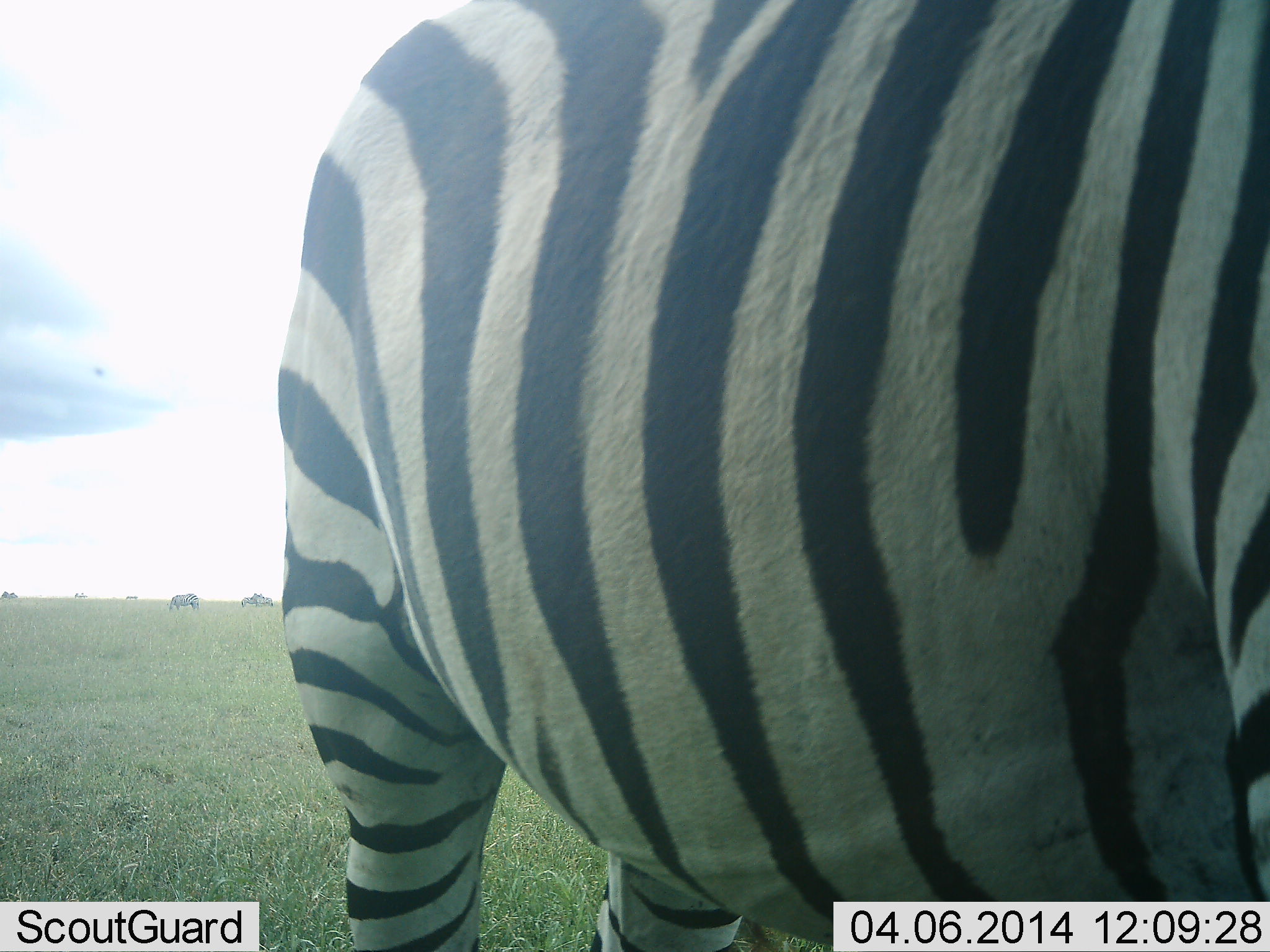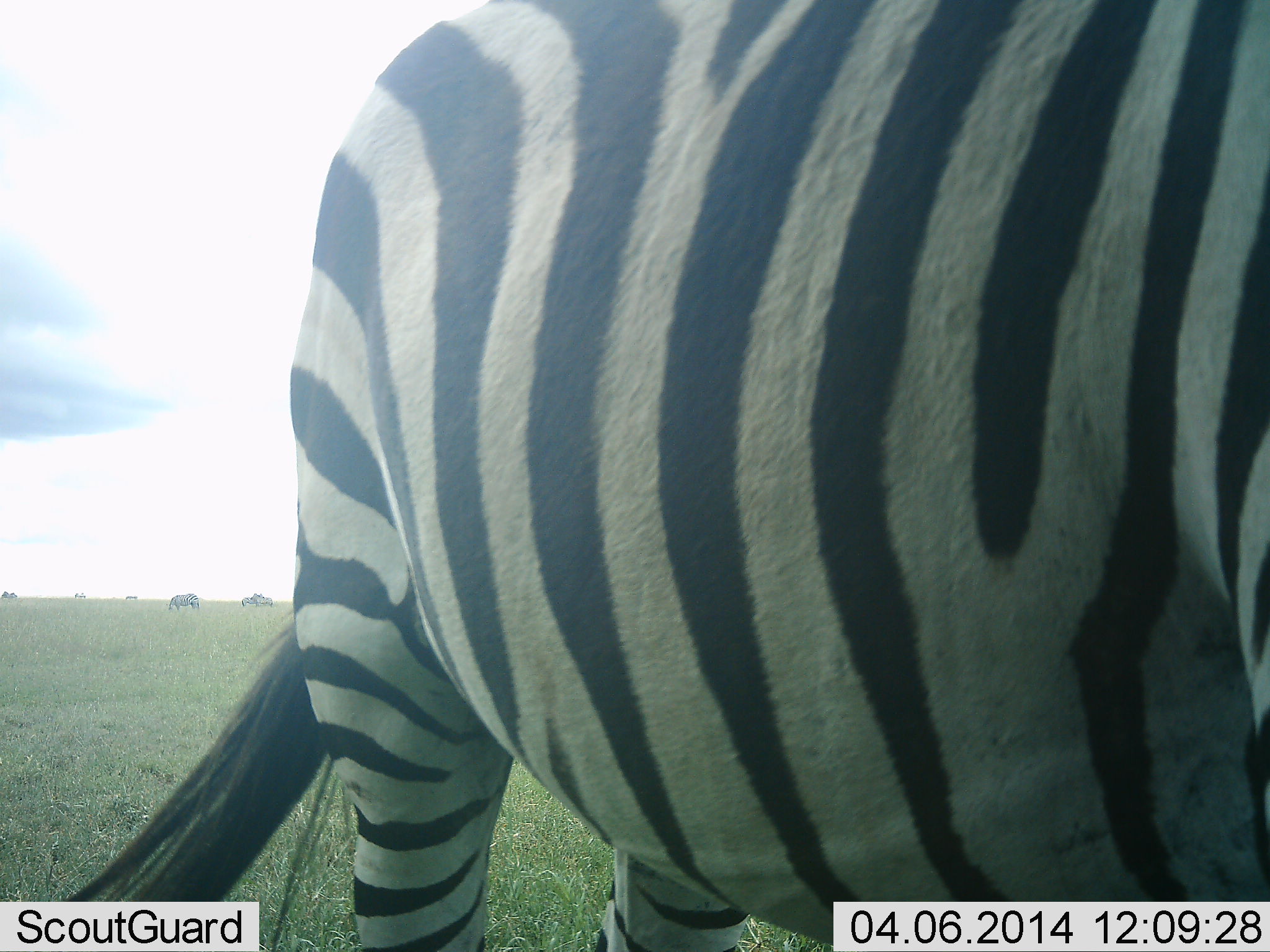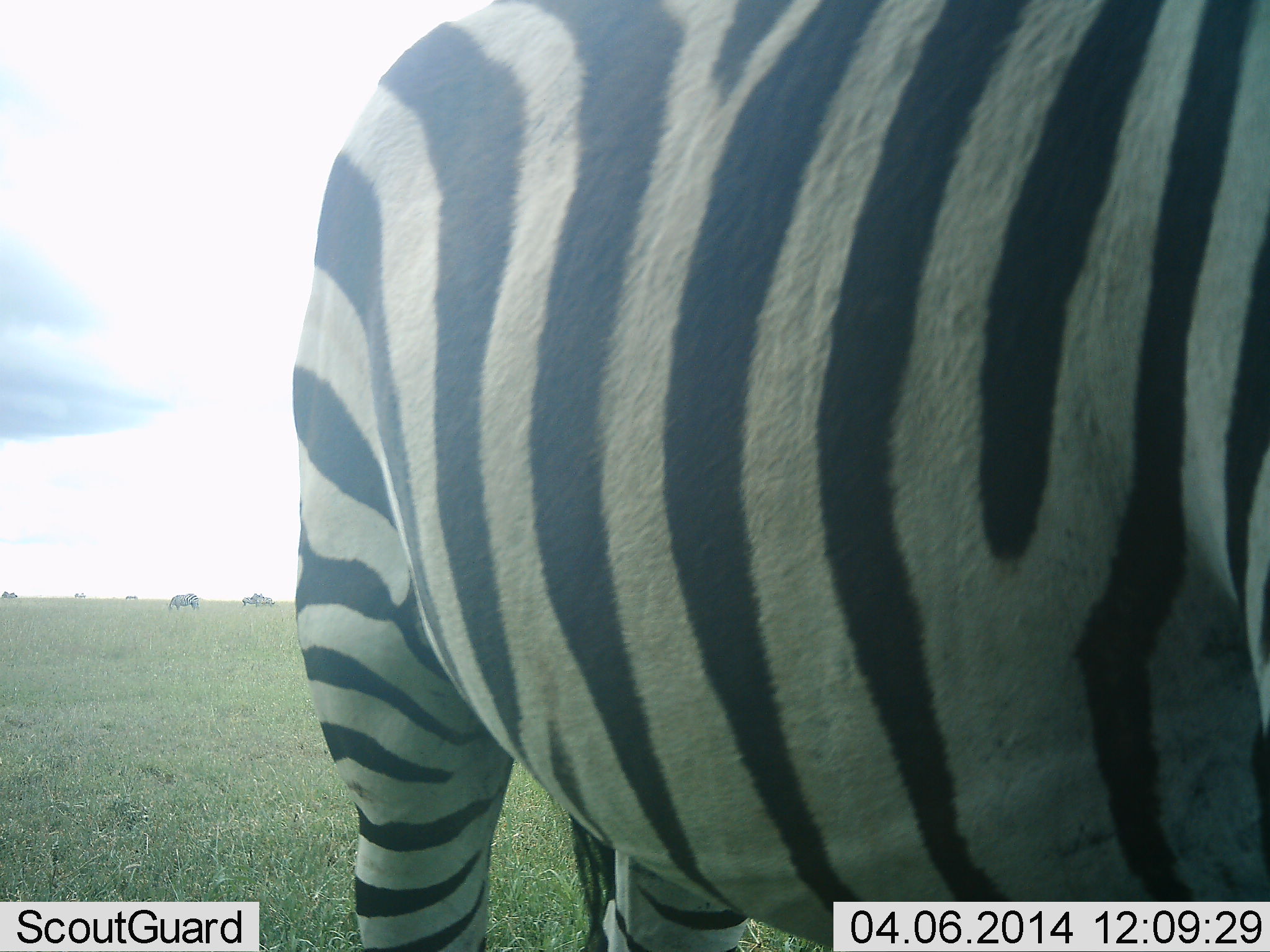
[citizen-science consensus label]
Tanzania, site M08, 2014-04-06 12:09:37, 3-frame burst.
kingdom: Animalia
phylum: Chordata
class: Mammalia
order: Perissodactyla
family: Equidae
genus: Equus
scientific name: Equus quagga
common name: plains zebra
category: zebra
Zebra (plains zebra) (Equus quagga), count 2. Behavior (volunteer vote fractions): standing 58%, resting 0%, moving 17%, interacting 0%. Young present (vote fraction): 0%. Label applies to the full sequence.